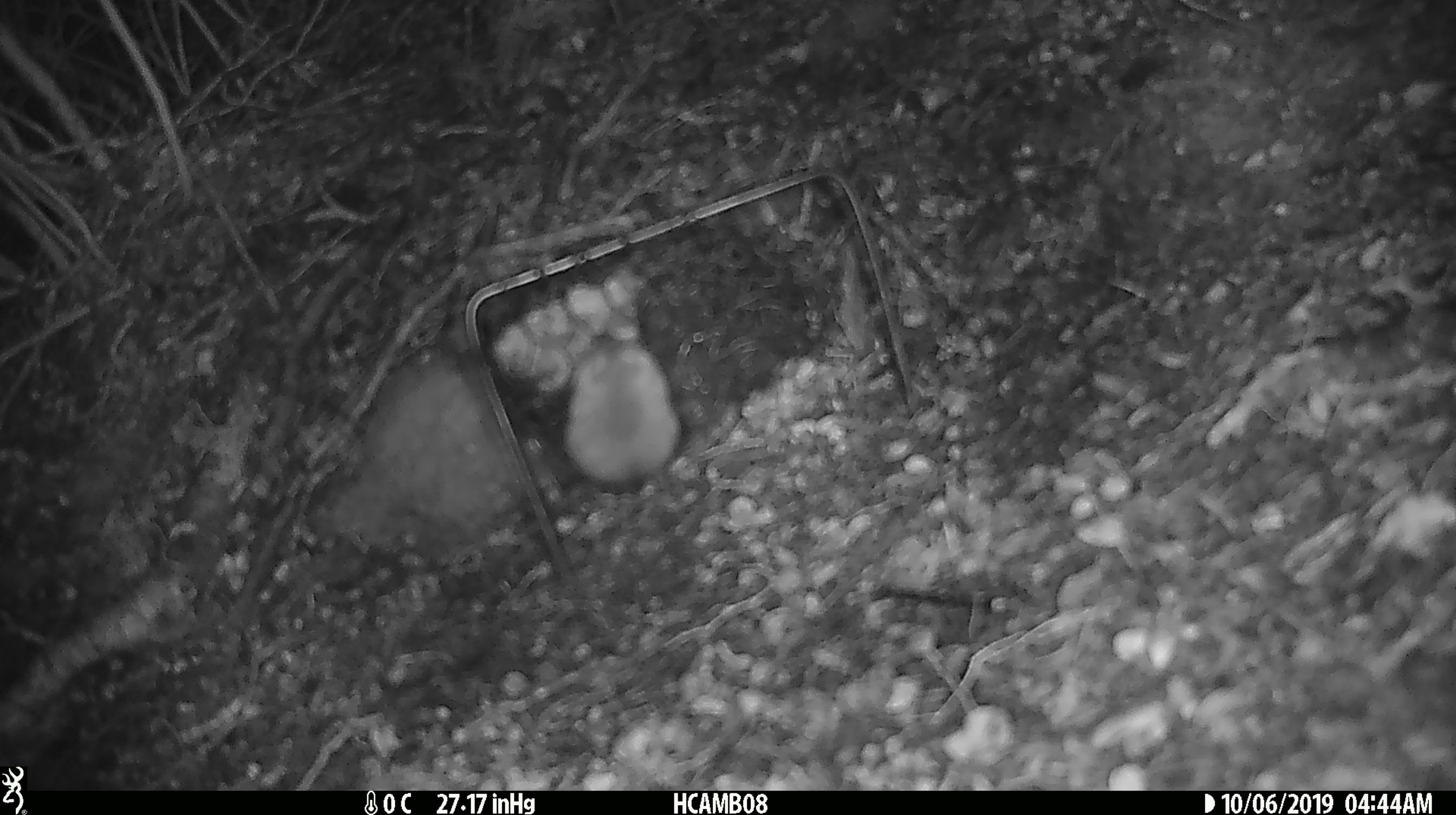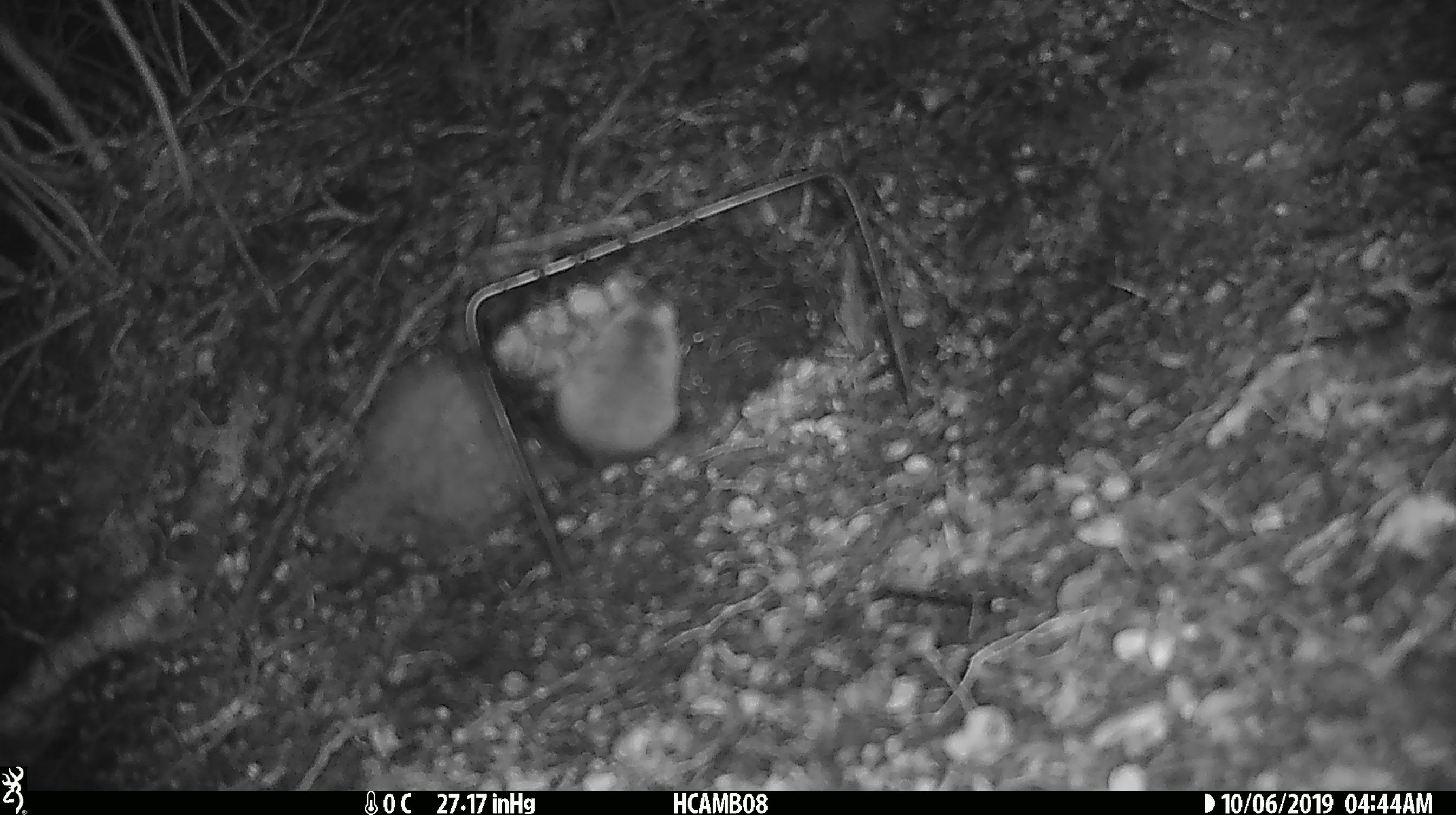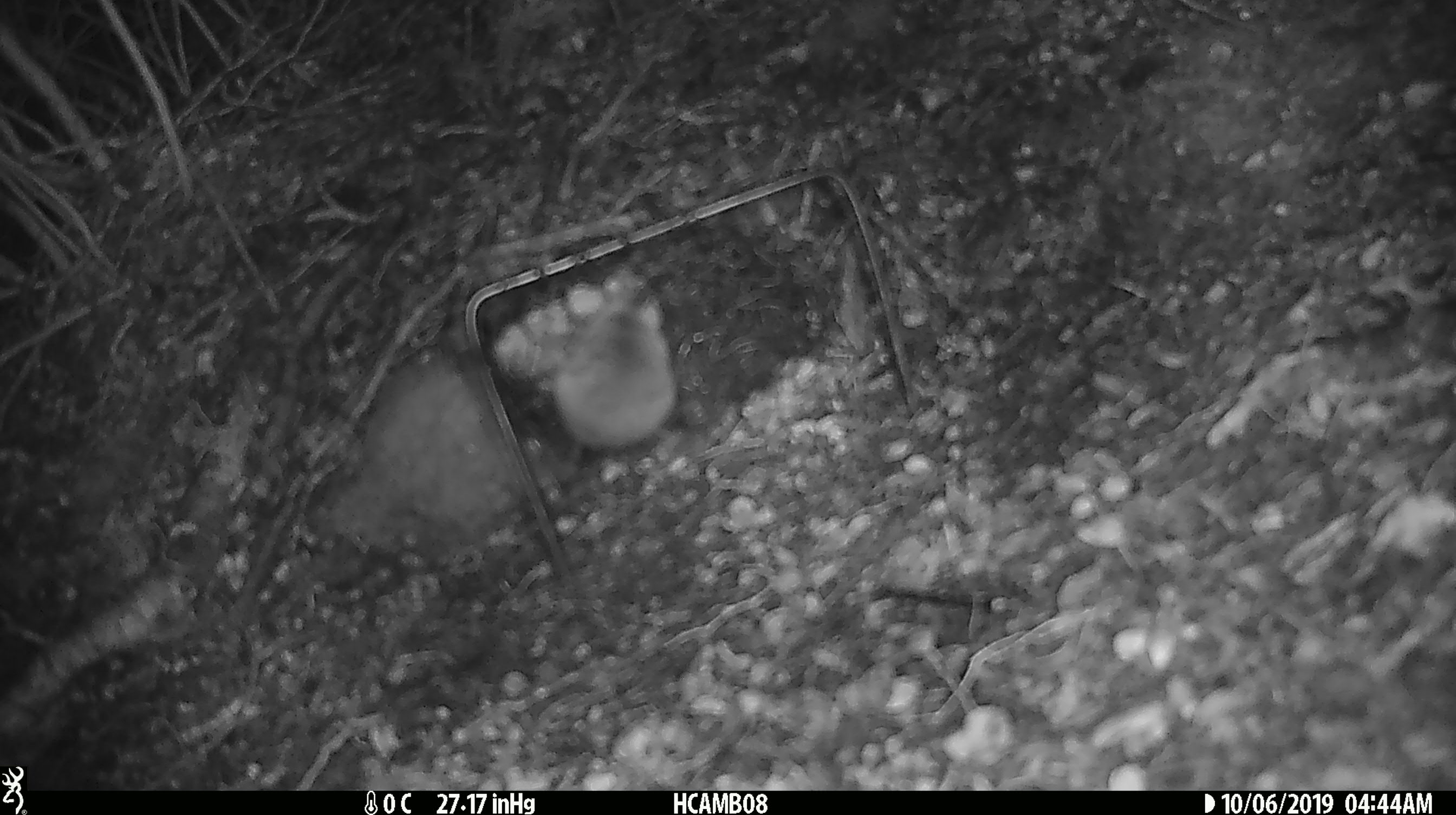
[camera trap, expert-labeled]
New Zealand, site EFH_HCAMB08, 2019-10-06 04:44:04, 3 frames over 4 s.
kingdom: Animalia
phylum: Chordata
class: Mammalia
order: Rodentia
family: Muridae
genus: Mus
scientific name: Mus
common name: mouse